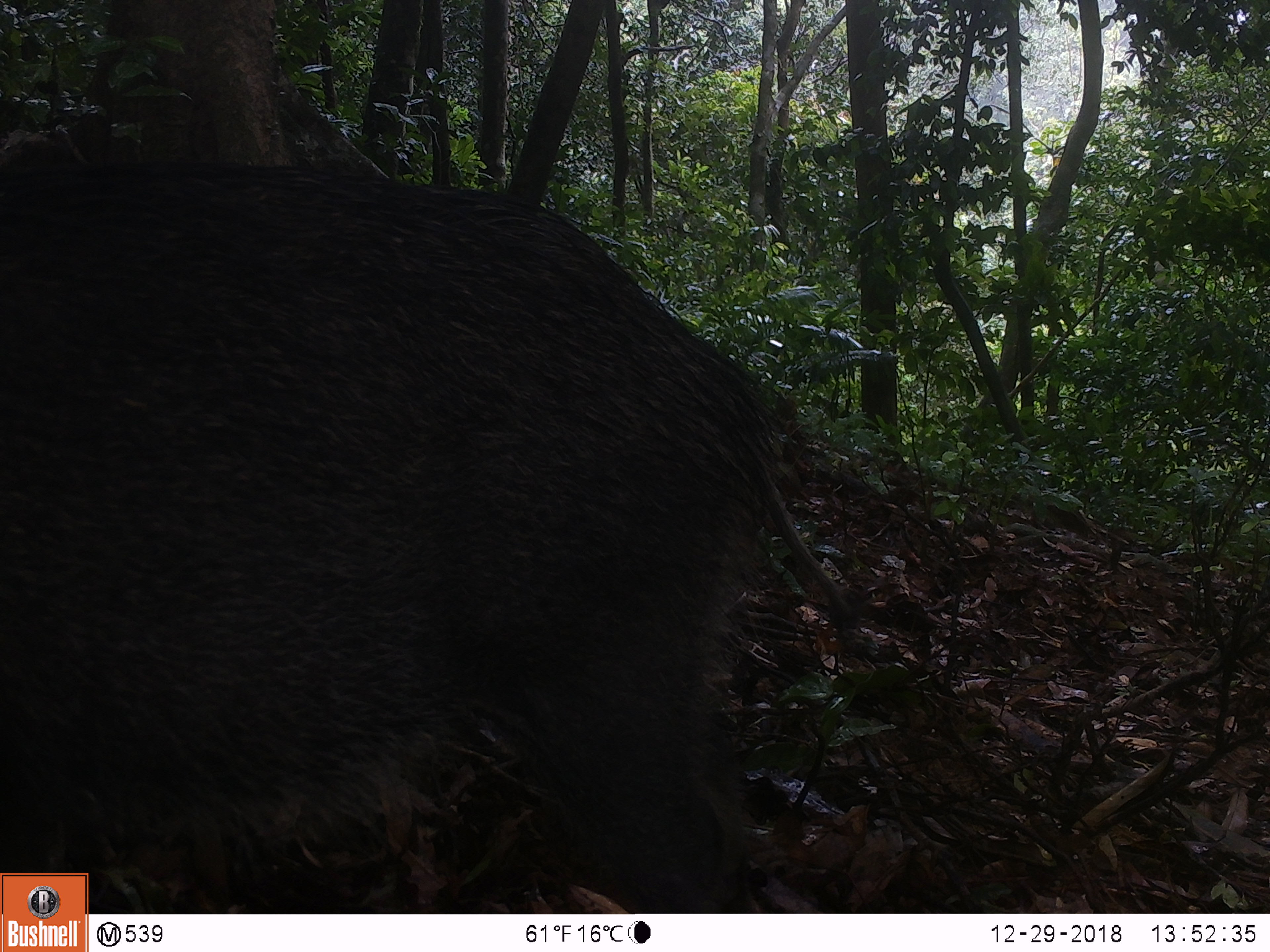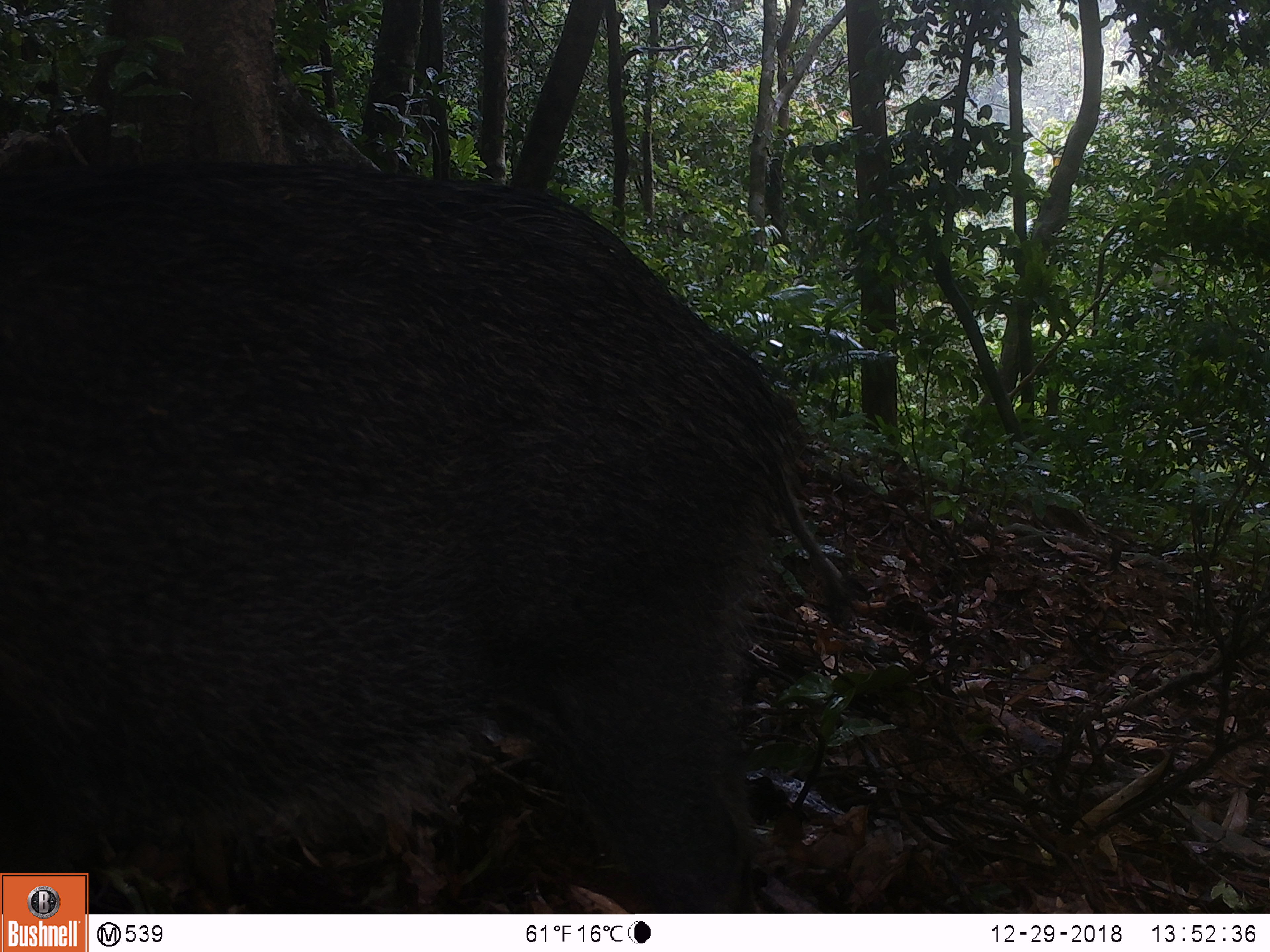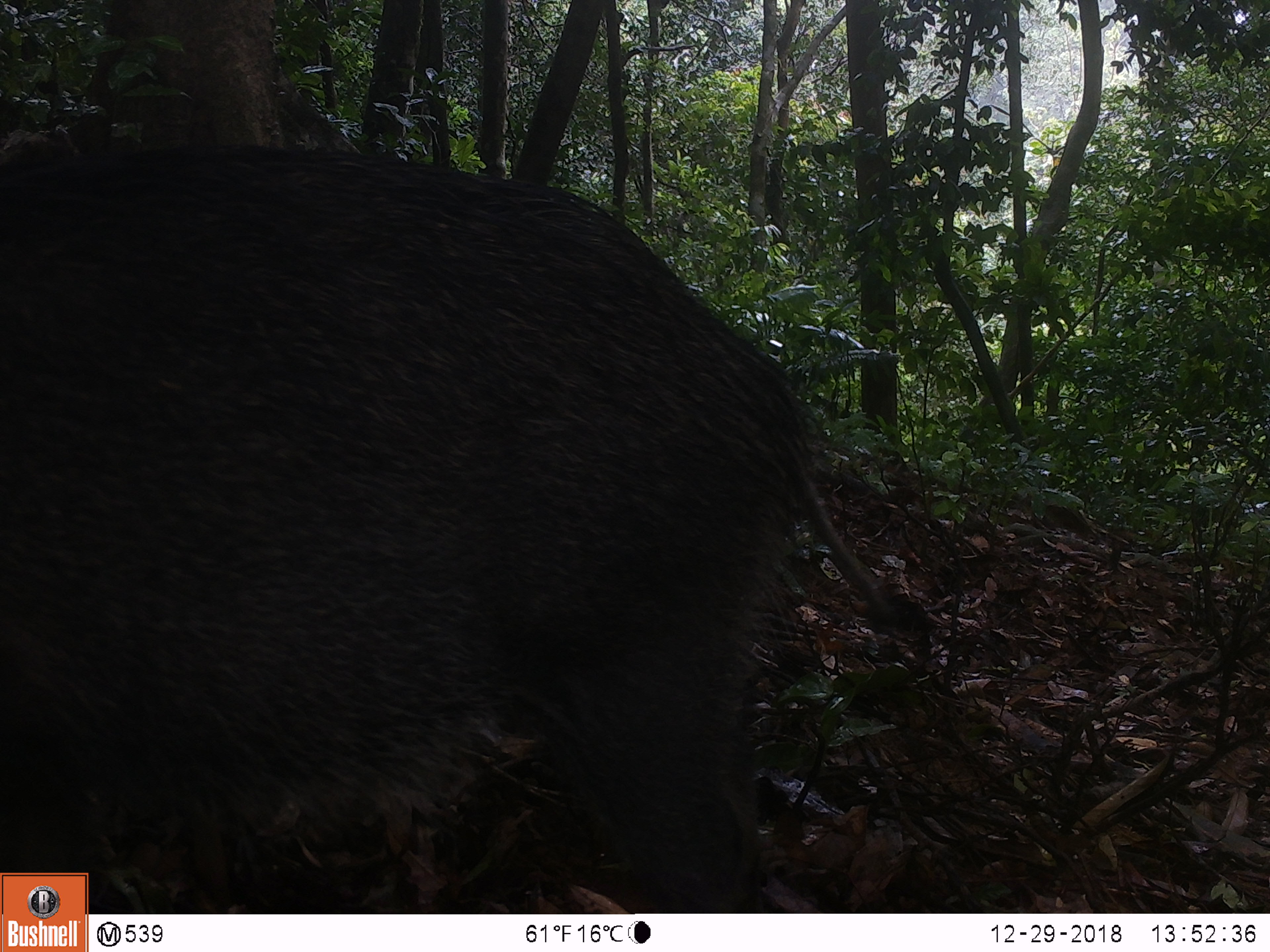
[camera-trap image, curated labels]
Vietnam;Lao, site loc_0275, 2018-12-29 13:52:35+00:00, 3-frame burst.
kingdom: Animalia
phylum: Chordata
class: Mammalia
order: Artiodactyla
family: Suidae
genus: Sus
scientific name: Sus scrofa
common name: eurasian wild pig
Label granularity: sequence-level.